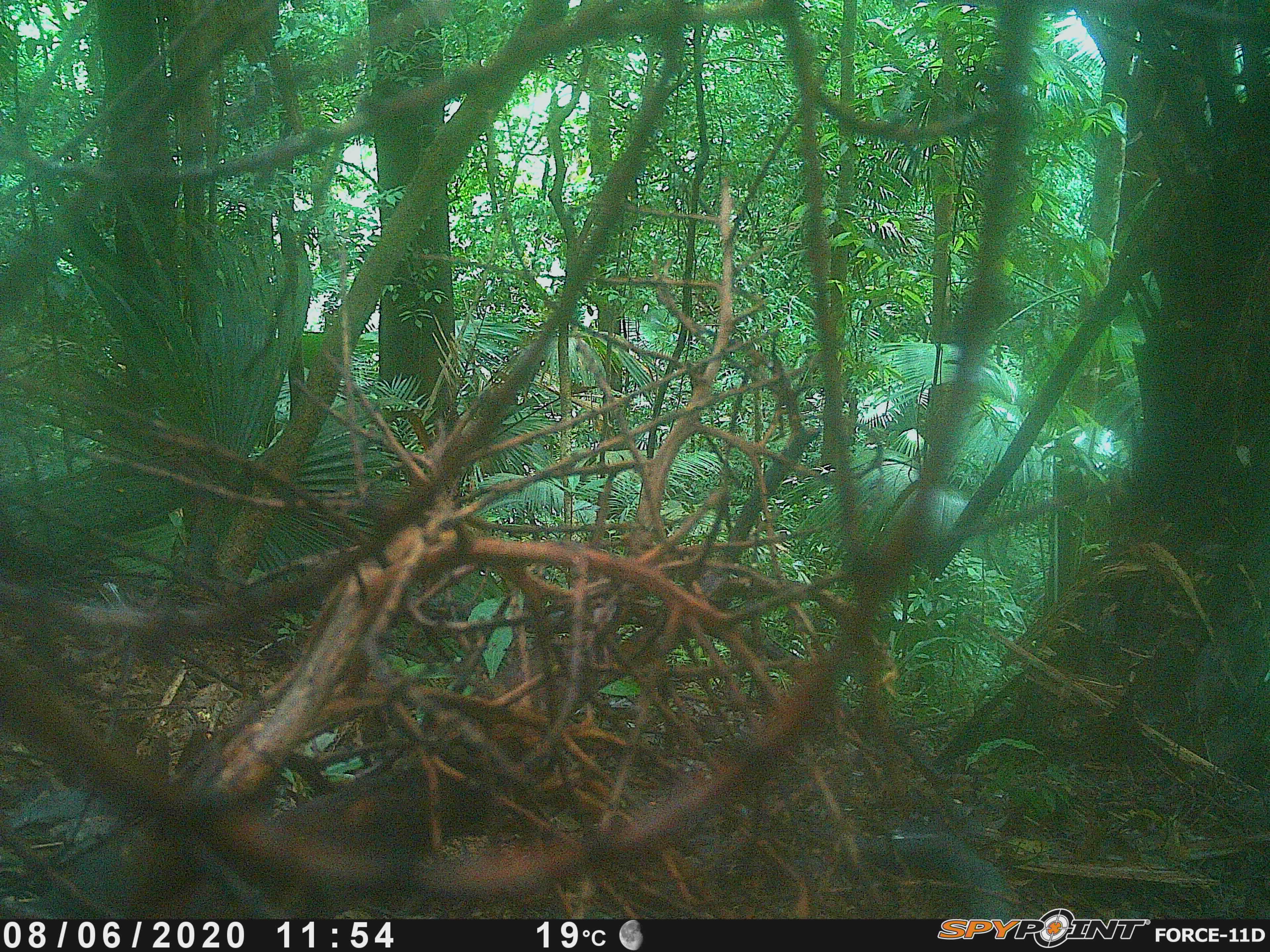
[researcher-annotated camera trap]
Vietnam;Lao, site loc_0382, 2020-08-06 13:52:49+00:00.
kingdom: Animalia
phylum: Chordata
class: Mammalia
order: Artiodactyla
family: Suidae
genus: Sus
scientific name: Sus scrofa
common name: eurasian wild pig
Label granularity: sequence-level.